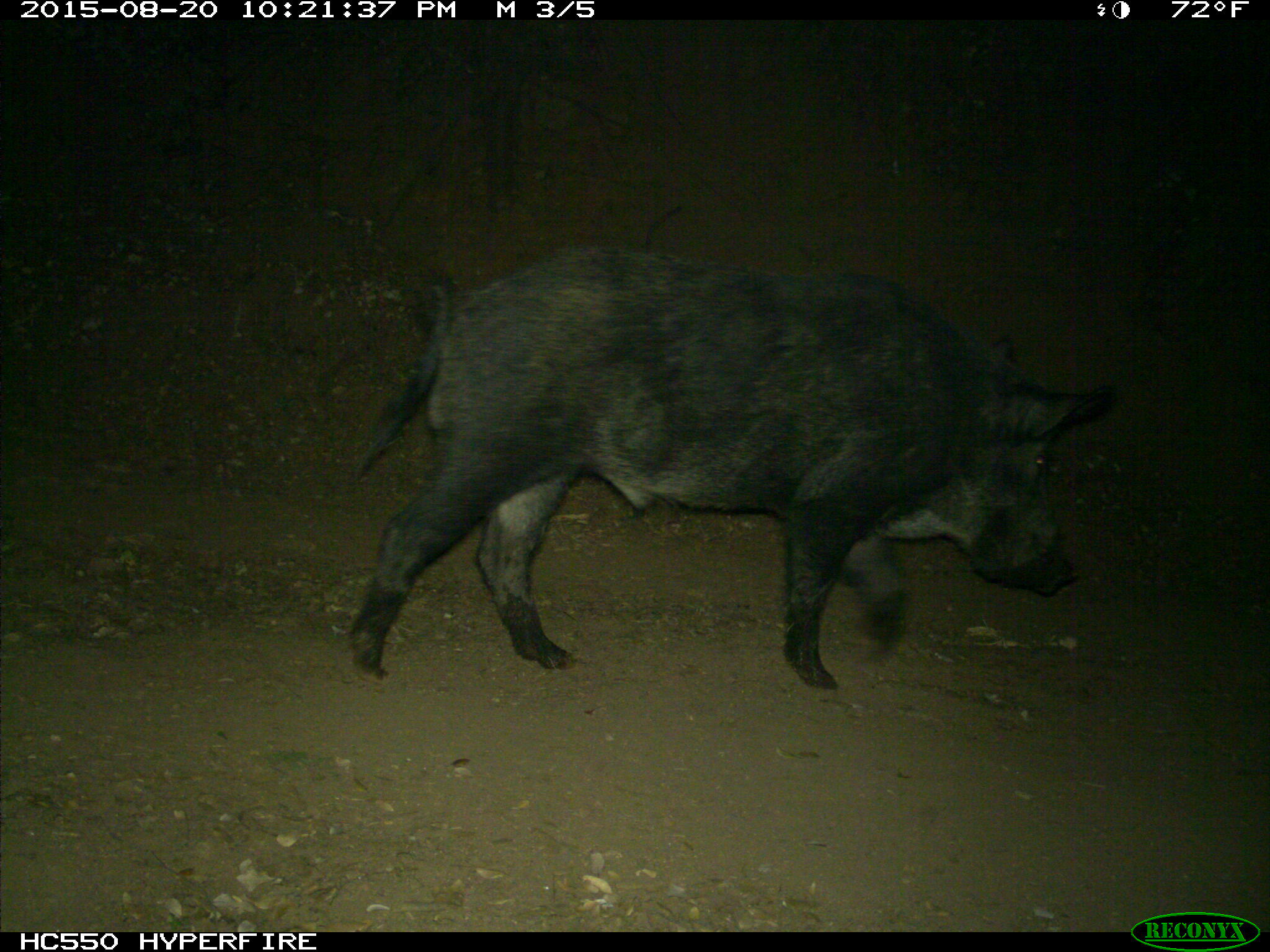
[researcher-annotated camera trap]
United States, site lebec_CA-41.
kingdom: Animalia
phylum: Chordata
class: Mammalia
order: Artiodactyla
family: Suidae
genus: Sus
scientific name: Sus scrofa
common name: wild boar